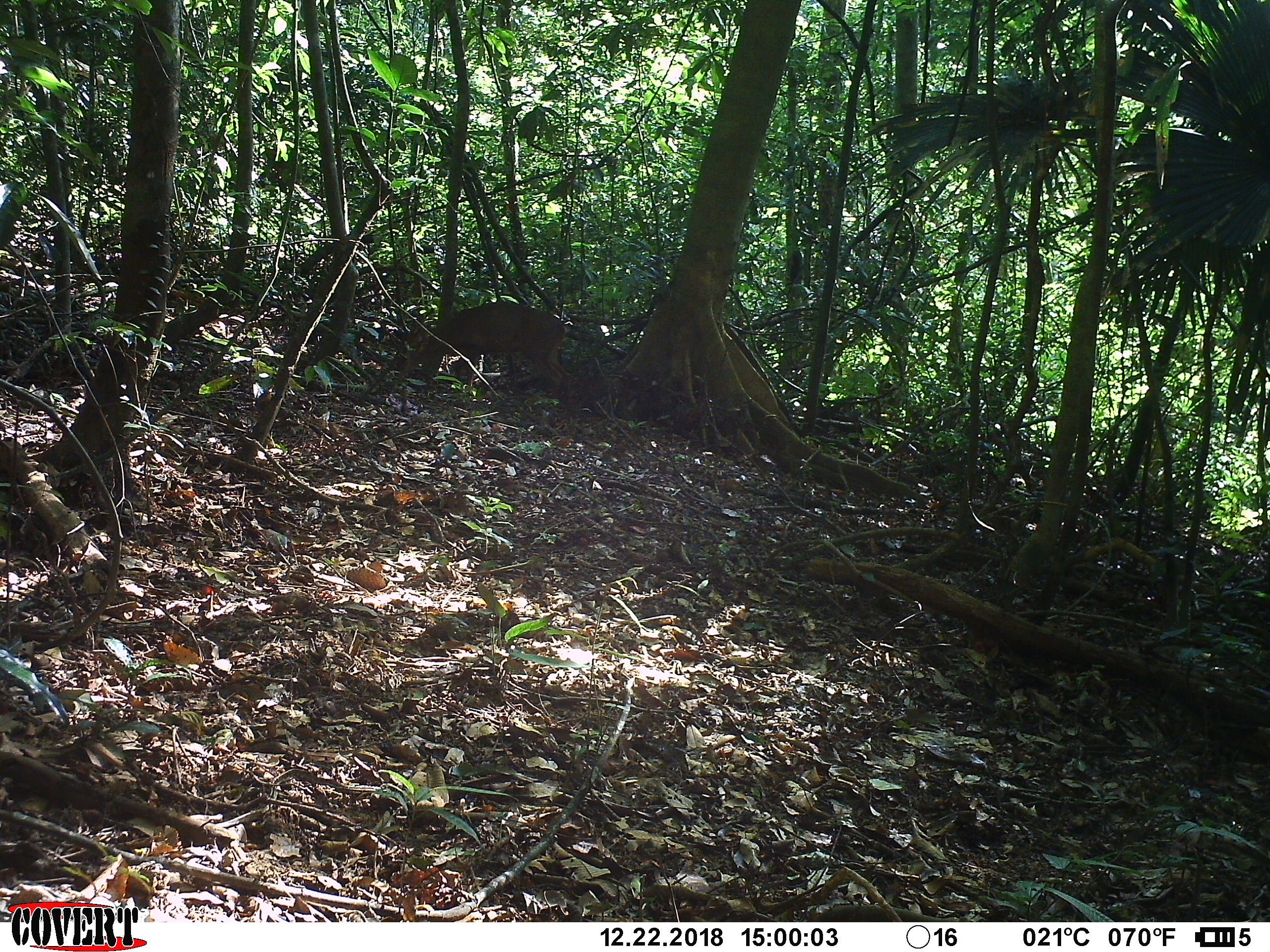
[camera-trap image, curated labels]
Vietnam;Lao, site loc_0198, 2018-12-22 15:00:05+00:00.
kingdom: Animalia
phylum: Chordata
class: Mammalia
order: Artiodactyla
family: Cervidae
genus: Muntiacus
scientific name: Muntiacus vuquangensis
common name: large-antlered muntjac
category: large antlered muntjac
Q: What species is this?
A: Large antlered muntjac (large-antlered muntjac) (Muntiacus vuquangensis).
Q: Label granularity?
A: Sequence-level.